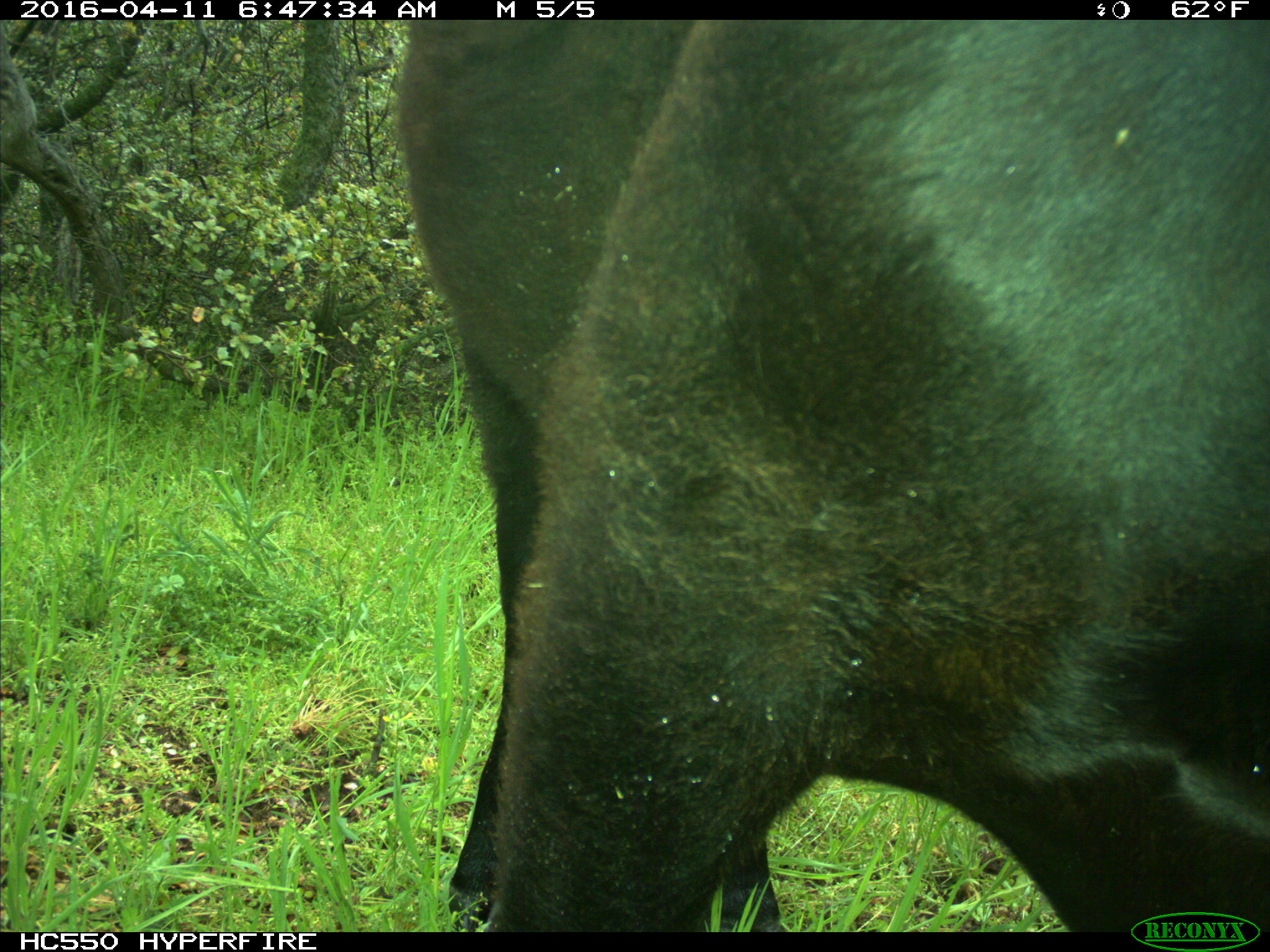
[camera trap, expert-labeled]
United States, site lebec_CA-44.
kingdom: Animalia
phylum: Chordata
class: Mammalia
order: Artiodactyla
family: Bovidae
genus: Bos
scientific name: Bos taurus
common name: domestic cow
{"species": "Bos taurus (domestic cow)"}